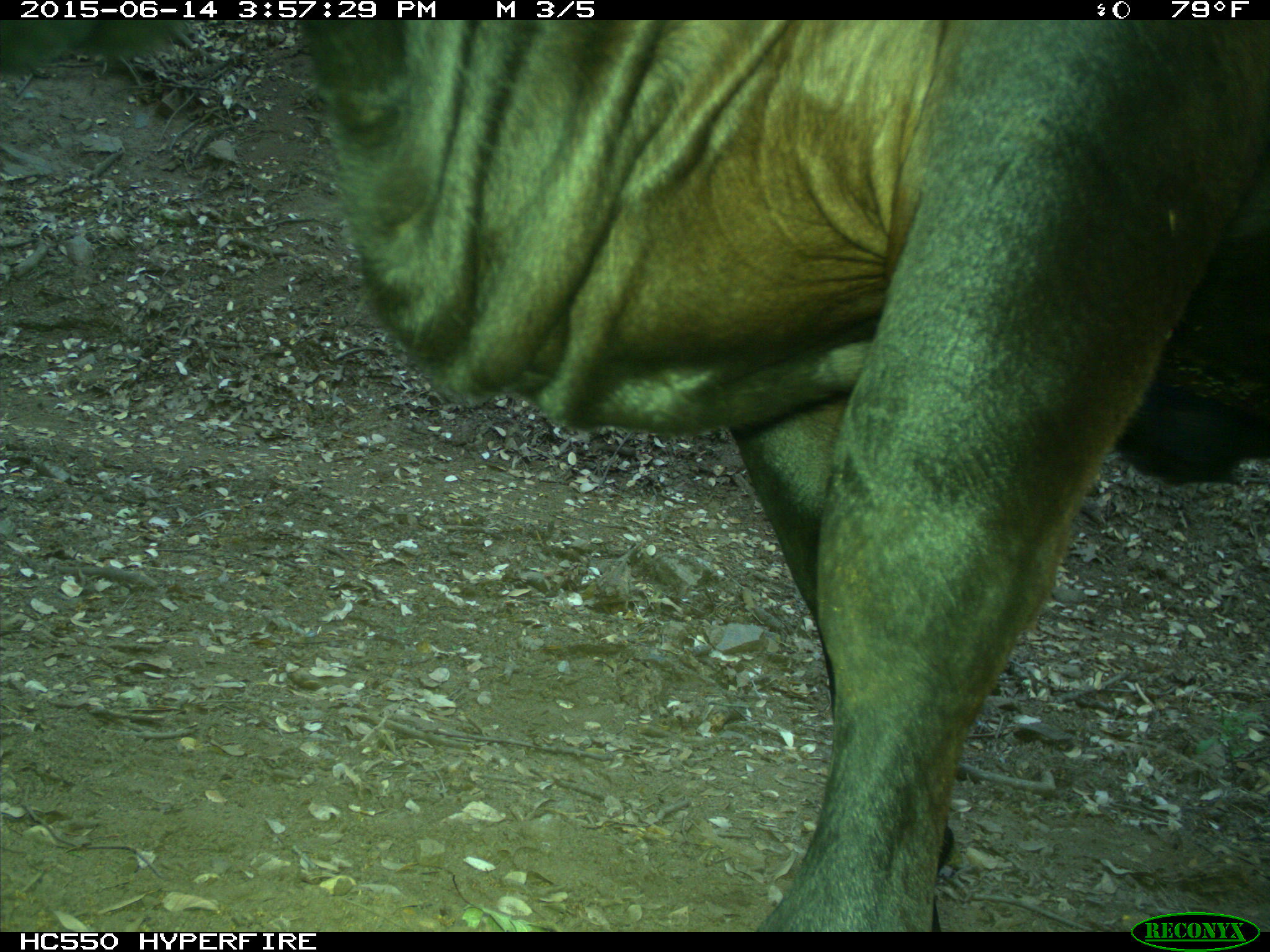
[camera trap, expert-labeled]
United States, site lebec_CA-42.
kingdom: Animalia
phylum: Chordata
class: Mammalia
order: Artiodactyla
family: Bovidae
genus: Bos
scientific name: Bos taurus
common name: domestic cow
Bos taurus (domestic cow).